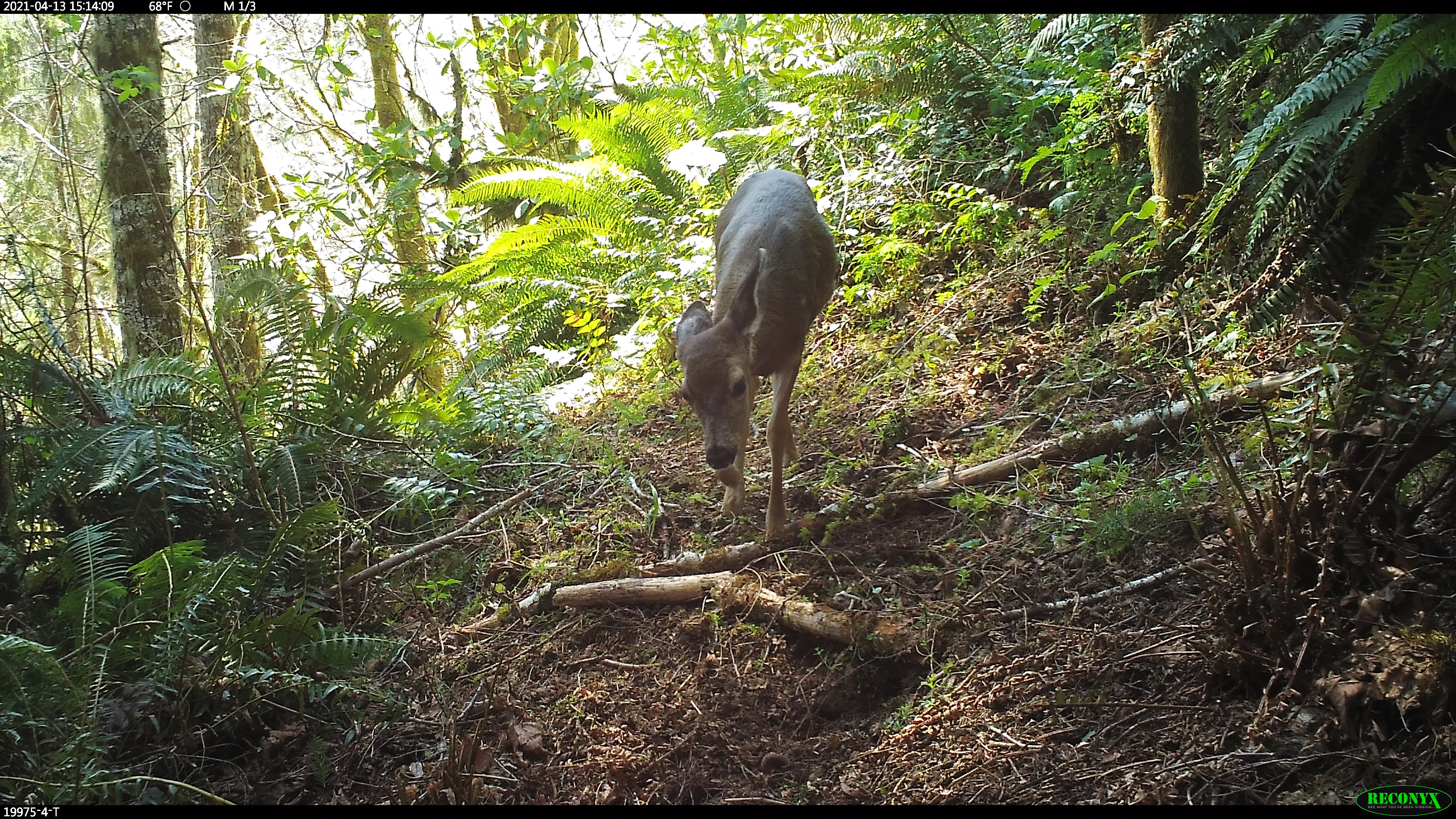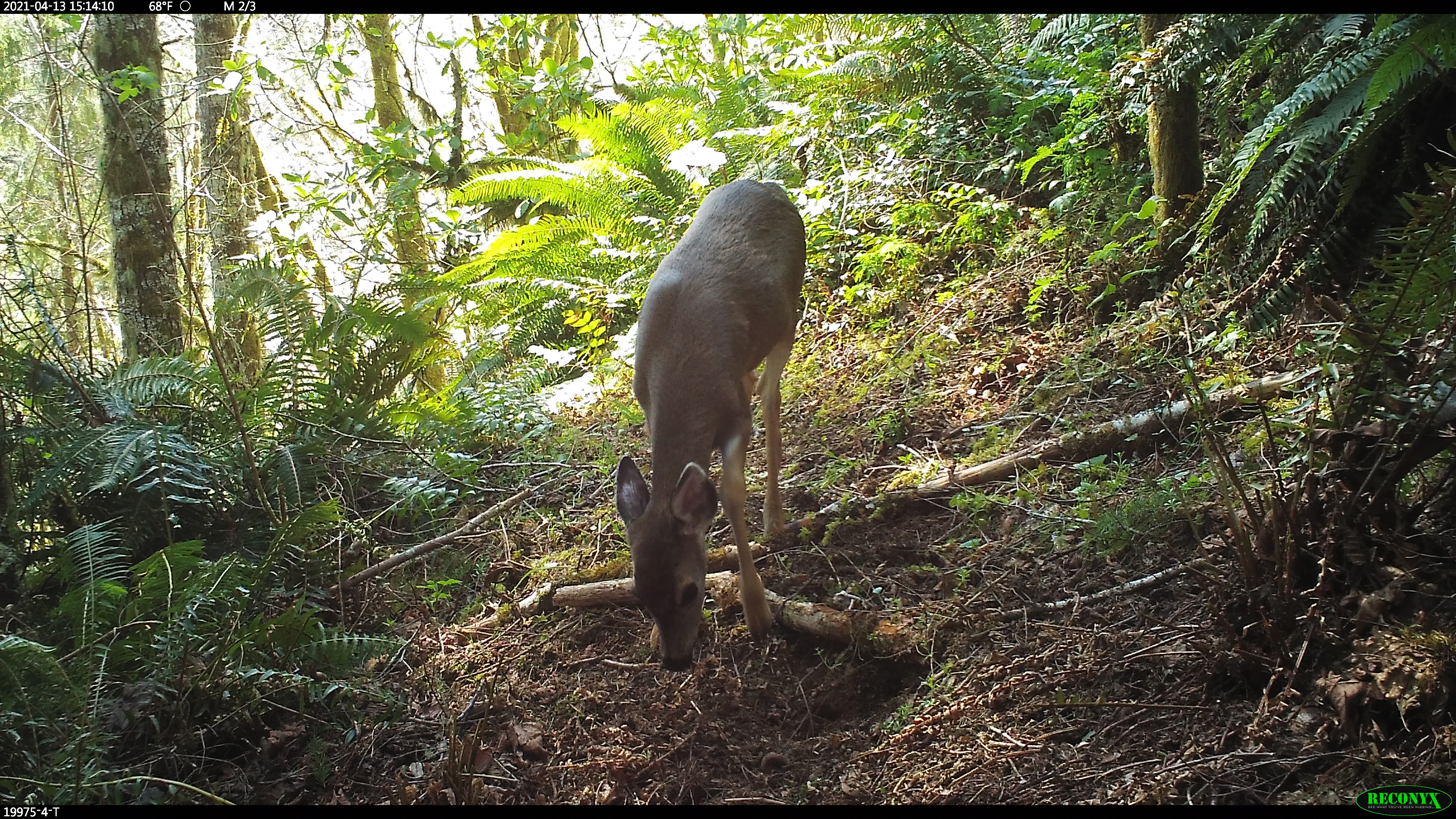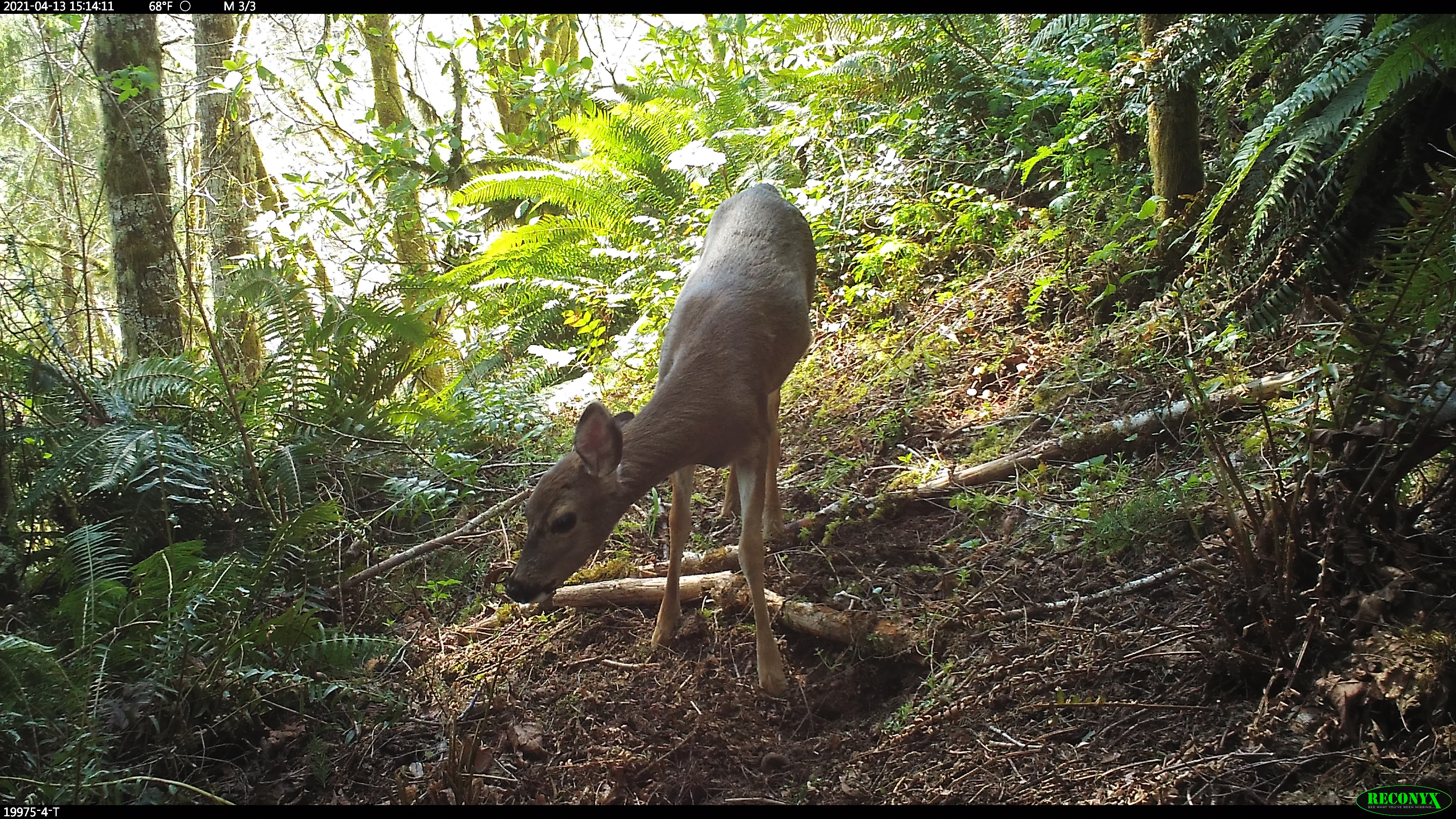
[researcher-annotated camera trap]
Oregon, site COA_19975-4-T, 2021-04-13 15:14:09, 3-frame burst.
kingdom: Animalia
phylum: Chordata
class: Mammalia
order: Artiodactyla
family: Cervidae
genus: Odocoileus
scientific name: Odocoileus hemionus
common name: black-tailed deer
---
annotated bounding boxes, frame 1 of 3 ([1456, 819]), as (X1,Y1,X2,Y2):
black-tailed deer: (674,160,843,554)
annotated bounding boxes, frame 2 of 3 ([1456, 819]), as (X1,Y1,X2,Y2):
black-tailed deer: (608,178,818,674)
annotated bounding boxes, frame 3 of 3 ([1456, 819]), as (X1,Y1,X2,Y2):
black-tailed deer: (500,177,818,710)